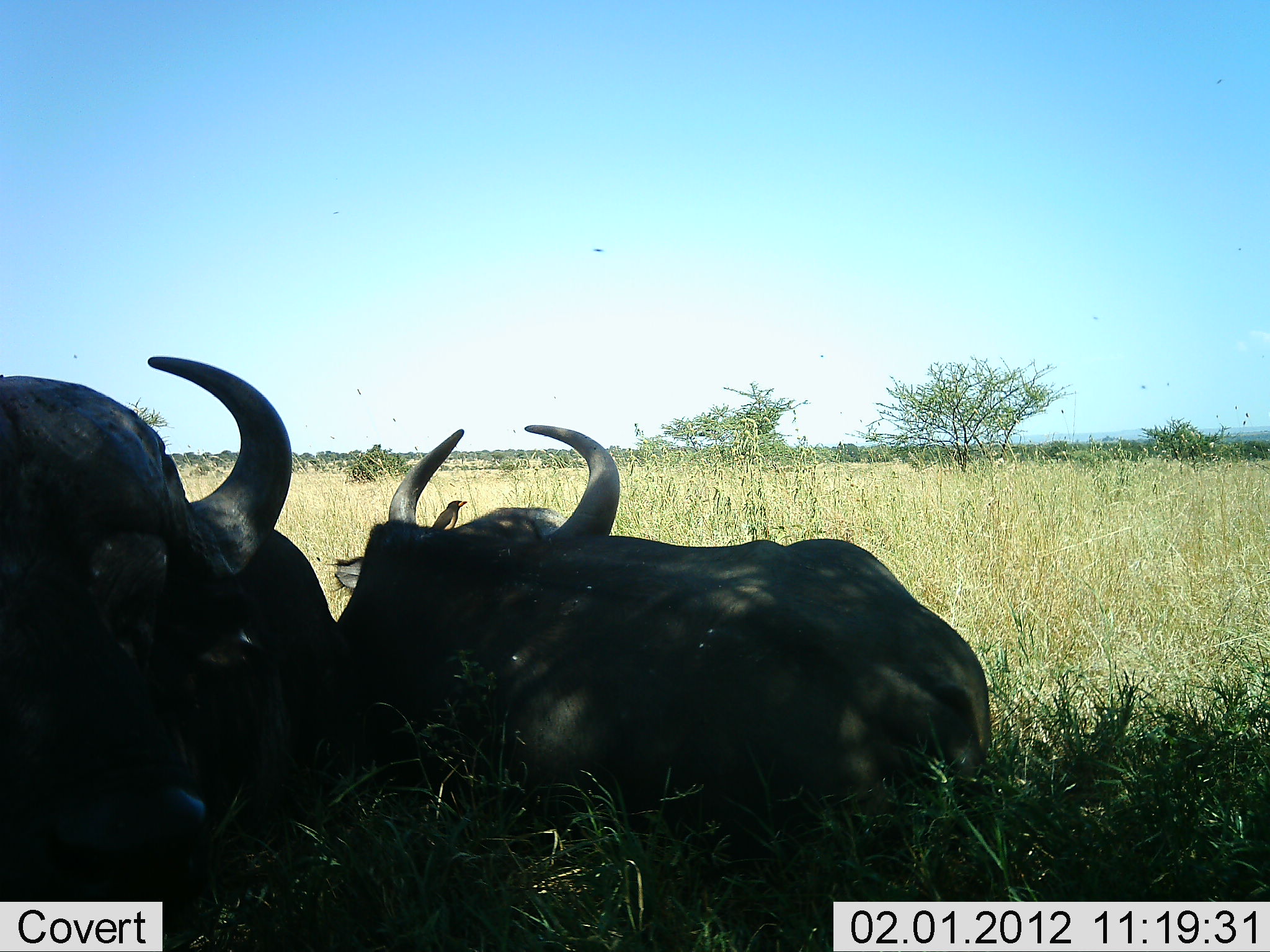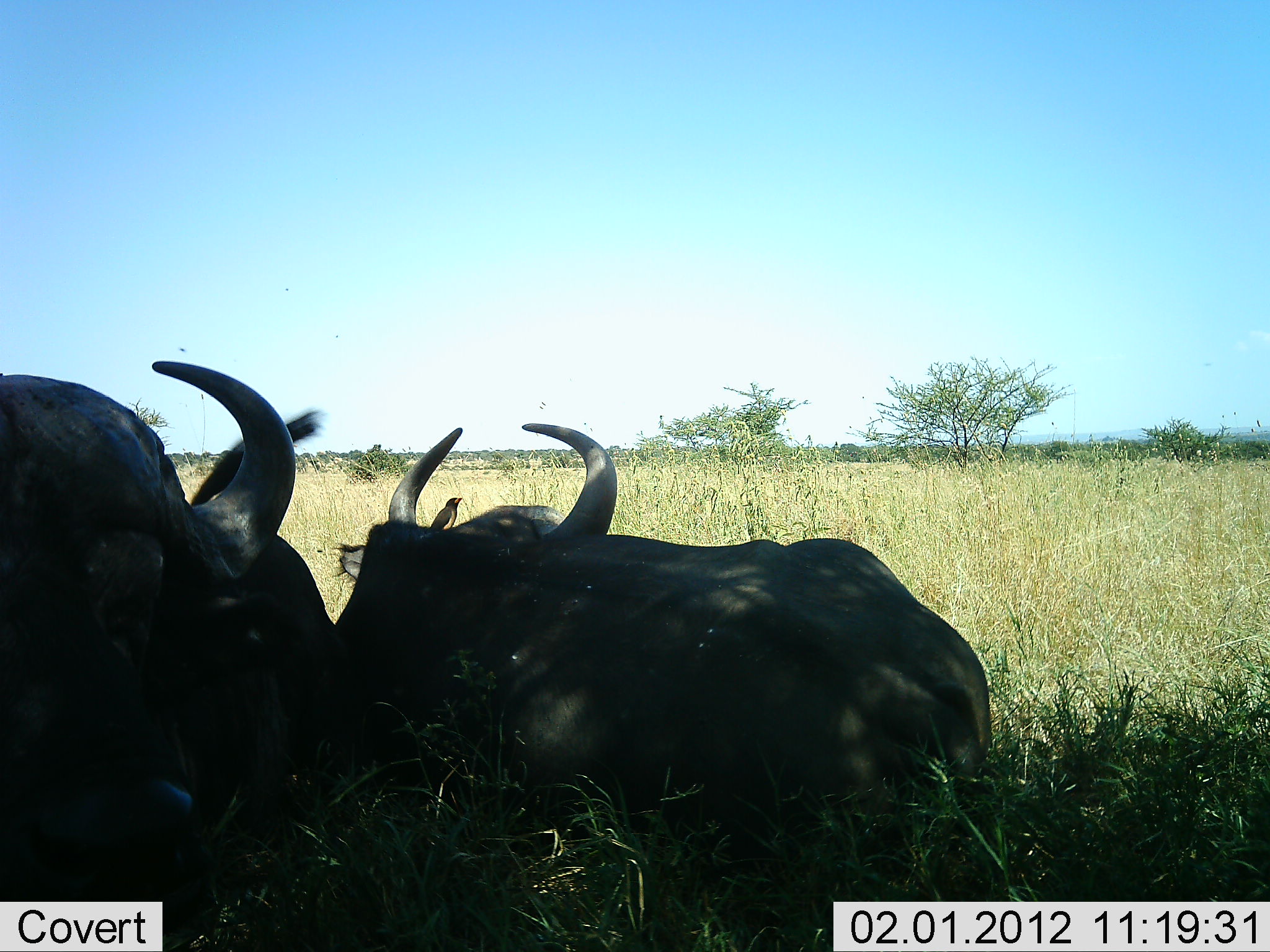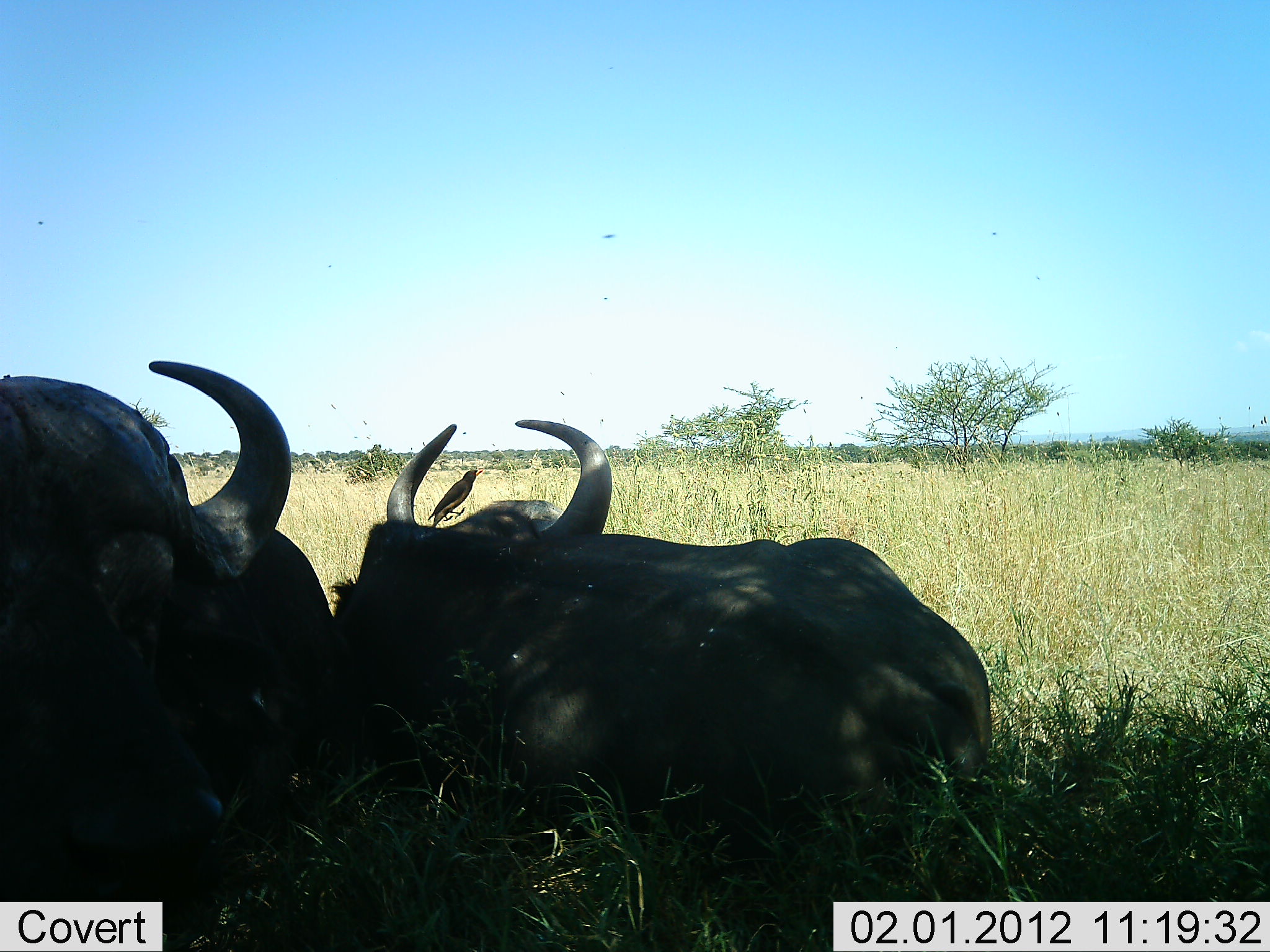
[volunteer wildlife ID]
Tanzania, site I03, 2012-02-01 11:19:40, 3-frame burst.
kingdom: Animalia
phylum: Chordata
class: Mammalia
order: Artiodactyla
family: Bovidae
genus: Syncerus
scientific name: Syncerus caffer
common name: cape buffalo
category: buffalo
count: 2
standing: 5%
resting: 90%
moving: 0%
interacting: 0%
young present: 0%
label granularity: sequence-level